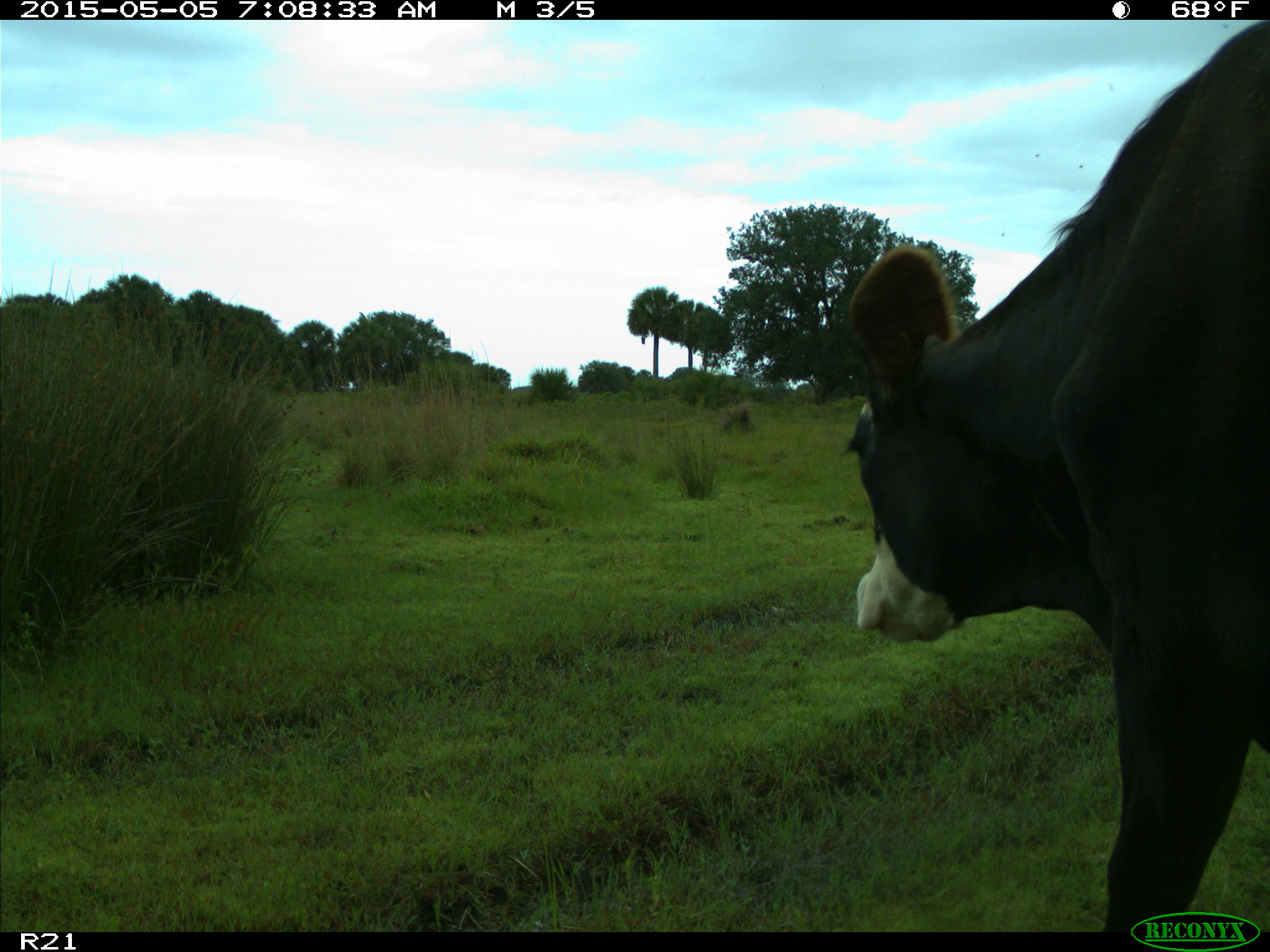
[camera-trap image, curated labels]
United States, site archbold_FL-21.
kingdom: Animalia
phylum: Chordata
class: Mammalia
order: Artiodactyla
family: Bovidae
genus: Bos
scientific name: Bos taurus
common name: domestic cow